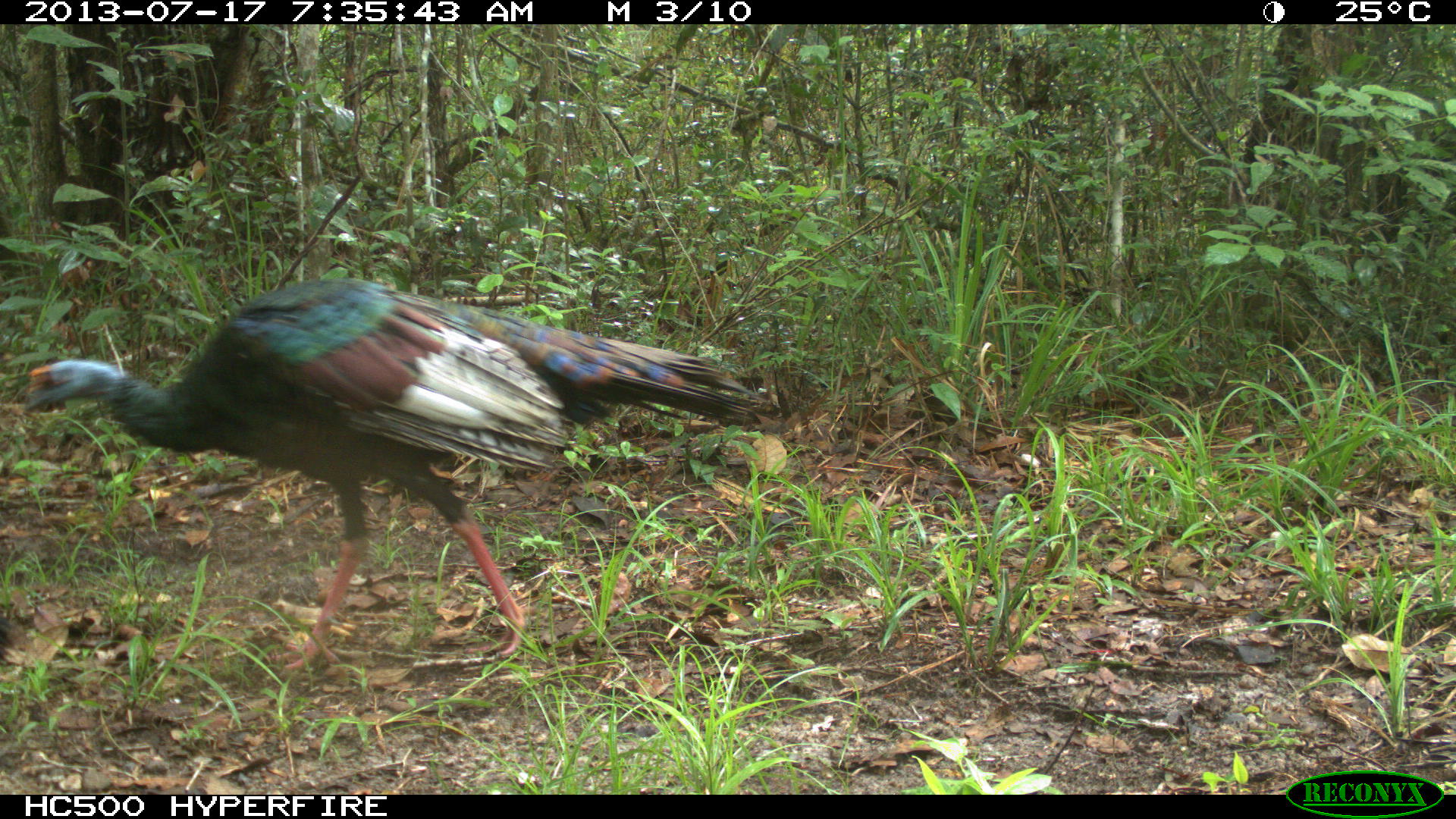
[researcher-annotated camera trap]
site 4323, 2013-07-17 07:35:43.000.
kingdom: Animalia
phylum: Chordata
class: Aves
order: Galliformes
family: Phasianidae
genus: Meleagris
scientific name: Meleagris ocellata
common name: ocellated turkey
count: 1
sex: male